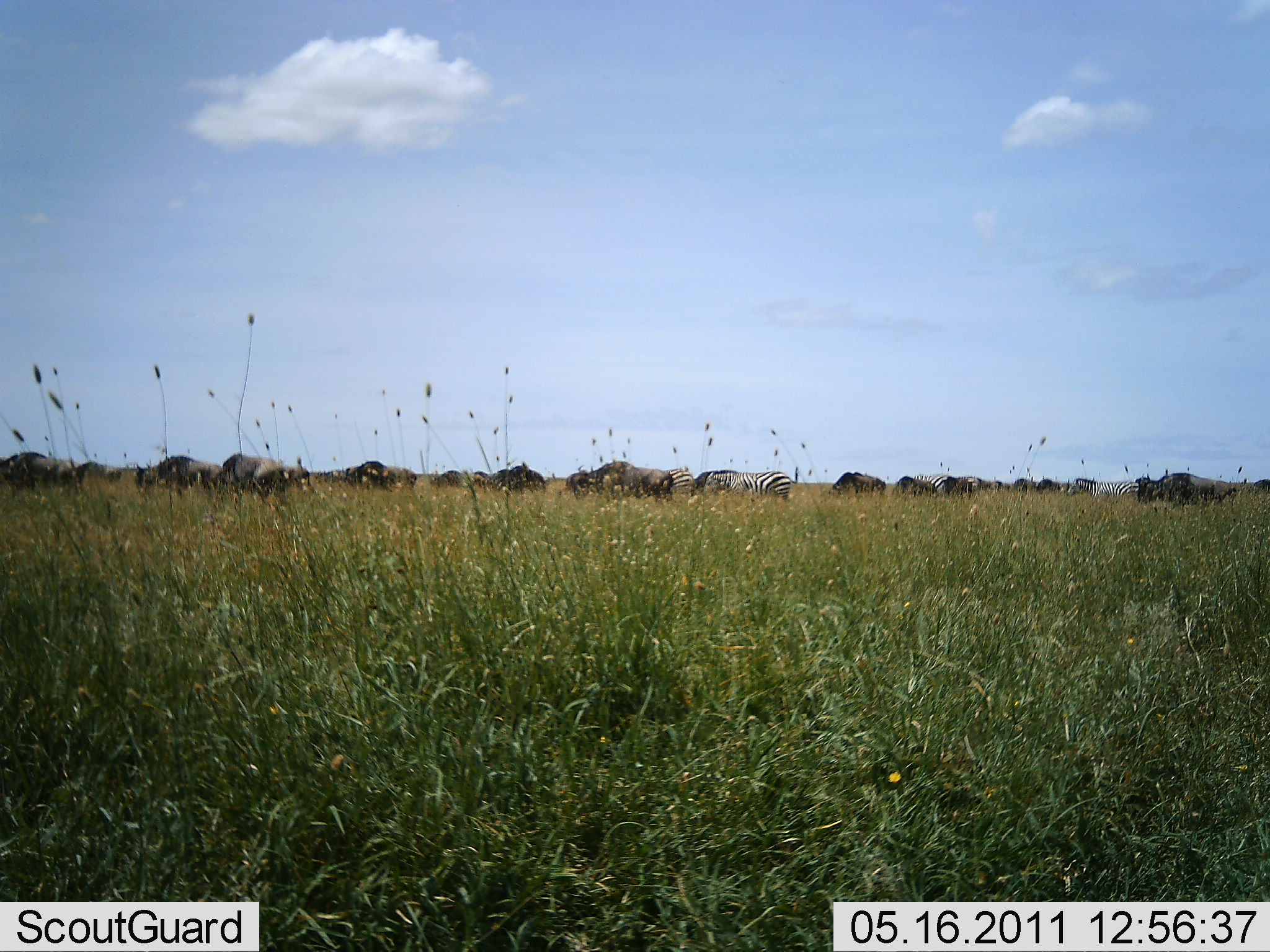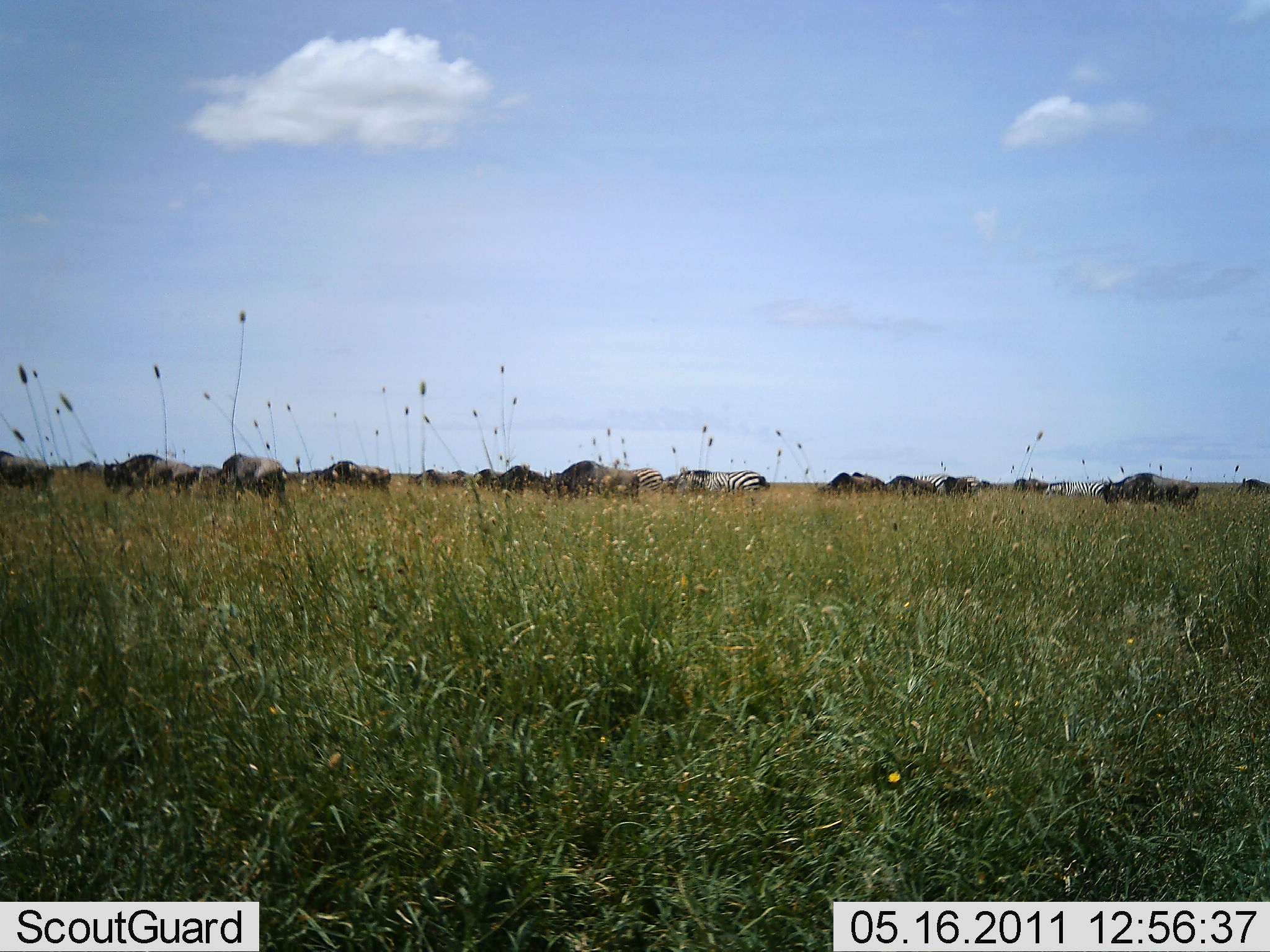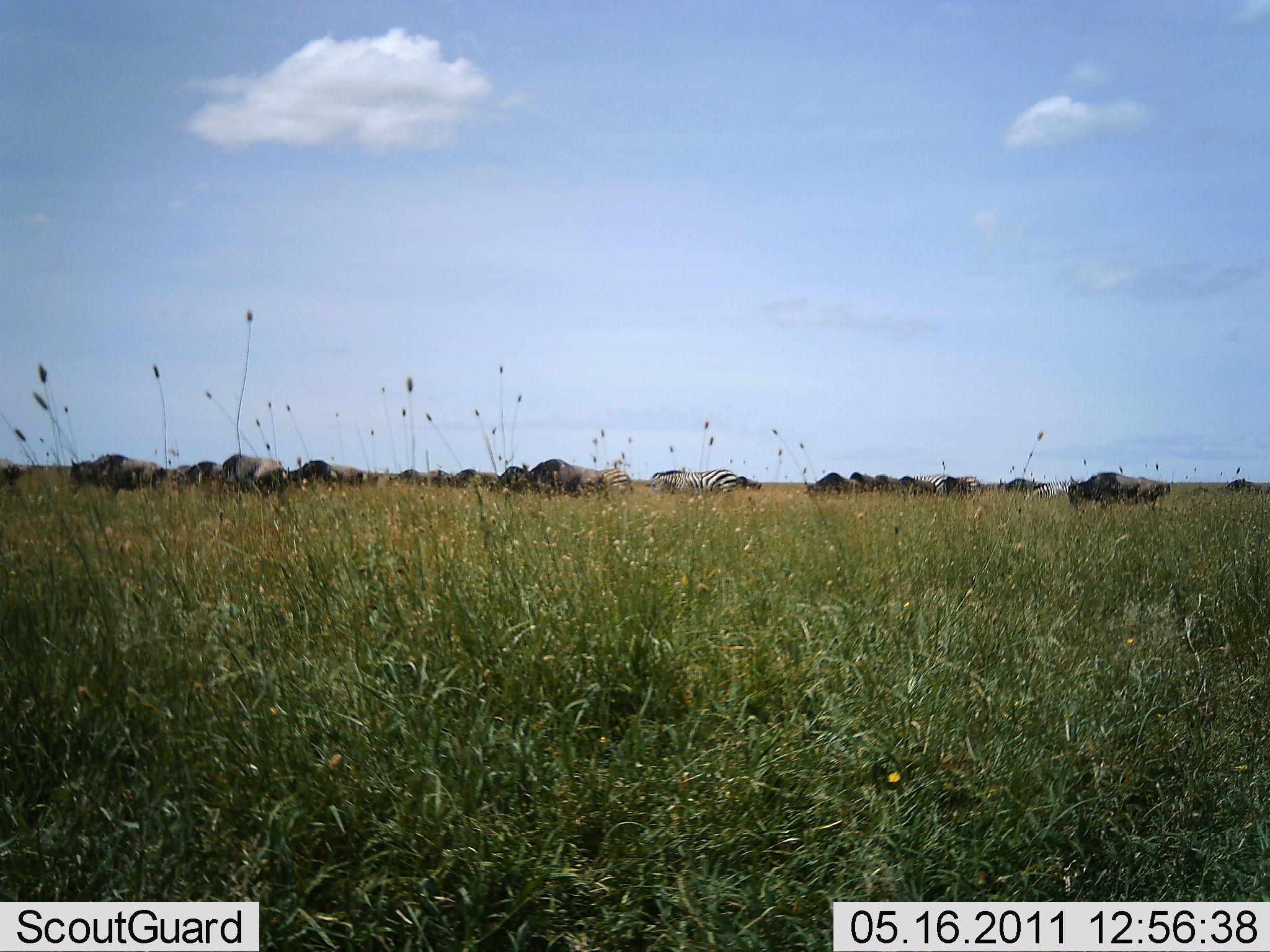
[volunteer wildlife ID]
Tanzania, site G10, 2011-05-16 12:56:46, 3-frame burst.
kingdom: Animalia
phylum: Chordata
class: Mammalia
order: Artiodactyla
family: Bovidae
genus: Connochaetes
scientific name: Connochaetes taurinus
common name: blue wildebeest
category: wildebeest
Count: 11-50.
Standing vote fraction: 15%.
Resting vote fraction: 0%.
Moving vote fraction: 85%.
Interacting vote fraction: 0%.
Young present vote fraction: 0%.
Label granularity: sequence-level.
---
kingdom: Animalia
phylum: Chordata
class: Mammalia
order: Perissodactyla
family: Equidae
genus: Equus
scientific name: Equus quagga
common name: plains zebra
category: zebra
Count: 3.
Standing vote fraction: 14%.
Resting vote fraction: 0%.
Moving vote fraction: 71%.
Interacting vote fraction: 0%.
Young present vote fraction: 0%.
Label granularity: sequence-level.